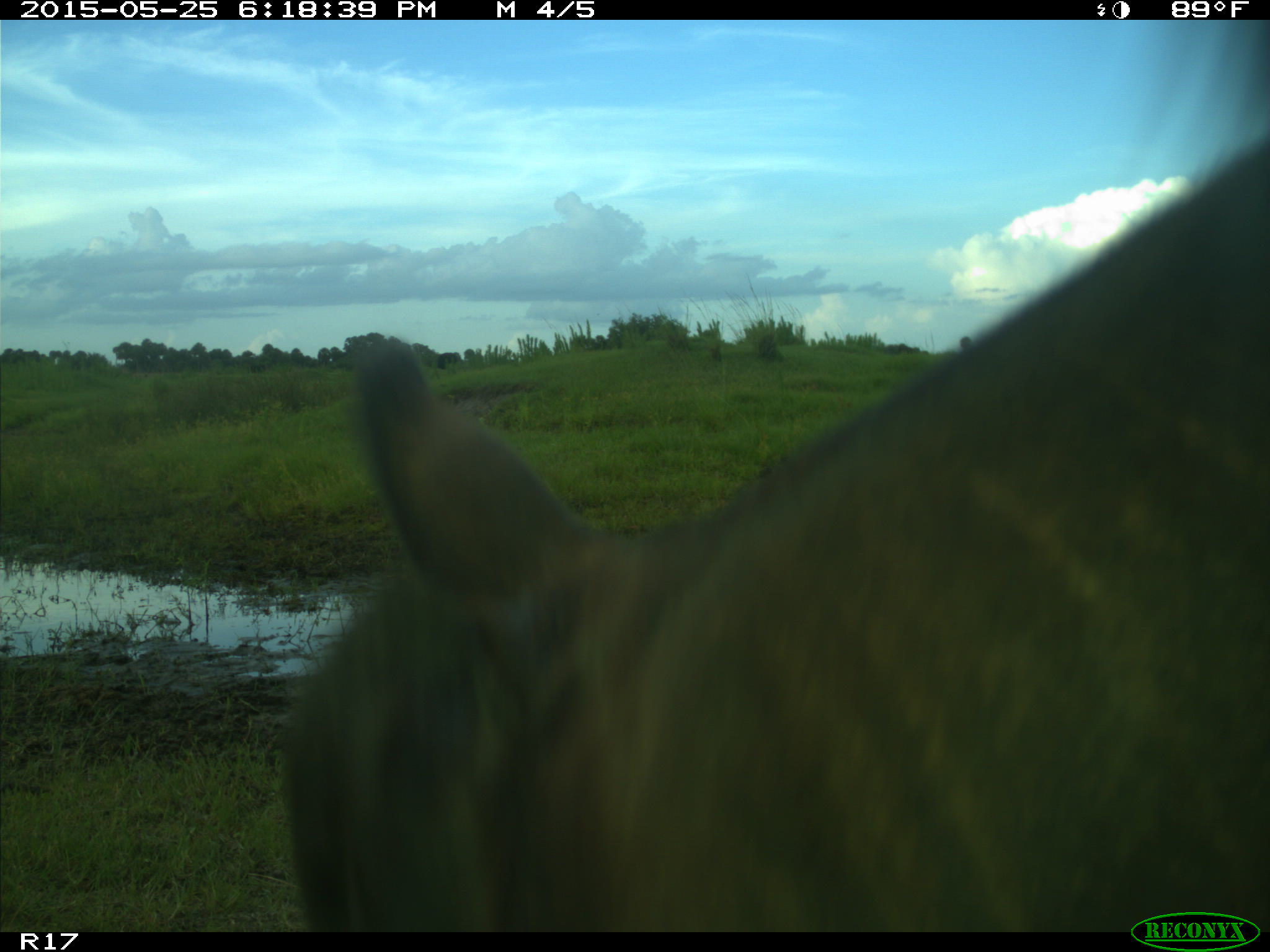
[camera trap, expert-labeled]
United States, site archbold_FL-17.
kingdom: Animalia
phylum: Chordata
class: Mammalia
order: Artiodactyla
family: Bovidae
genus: Bos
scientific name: Bos taurus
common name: domestic cow